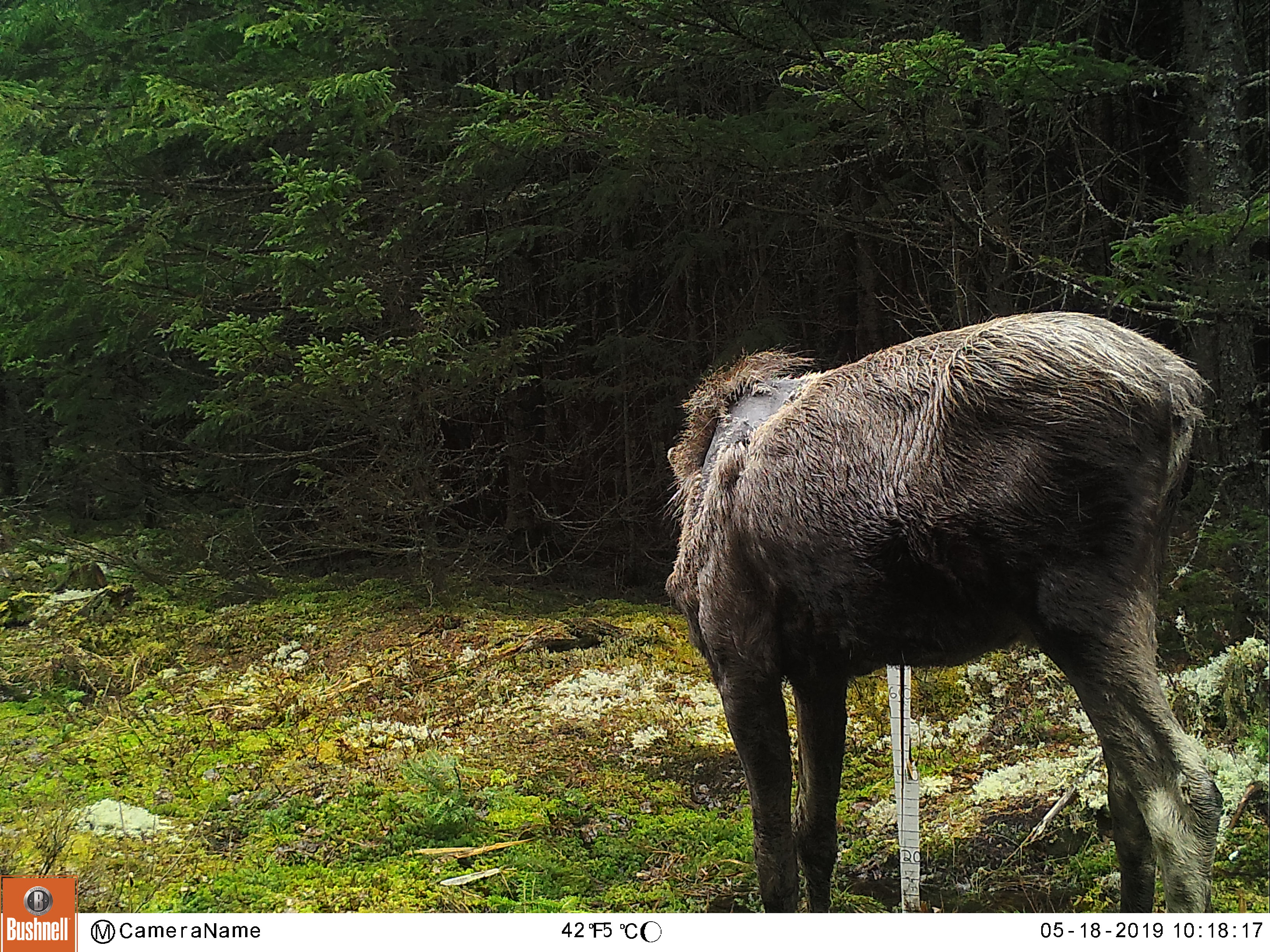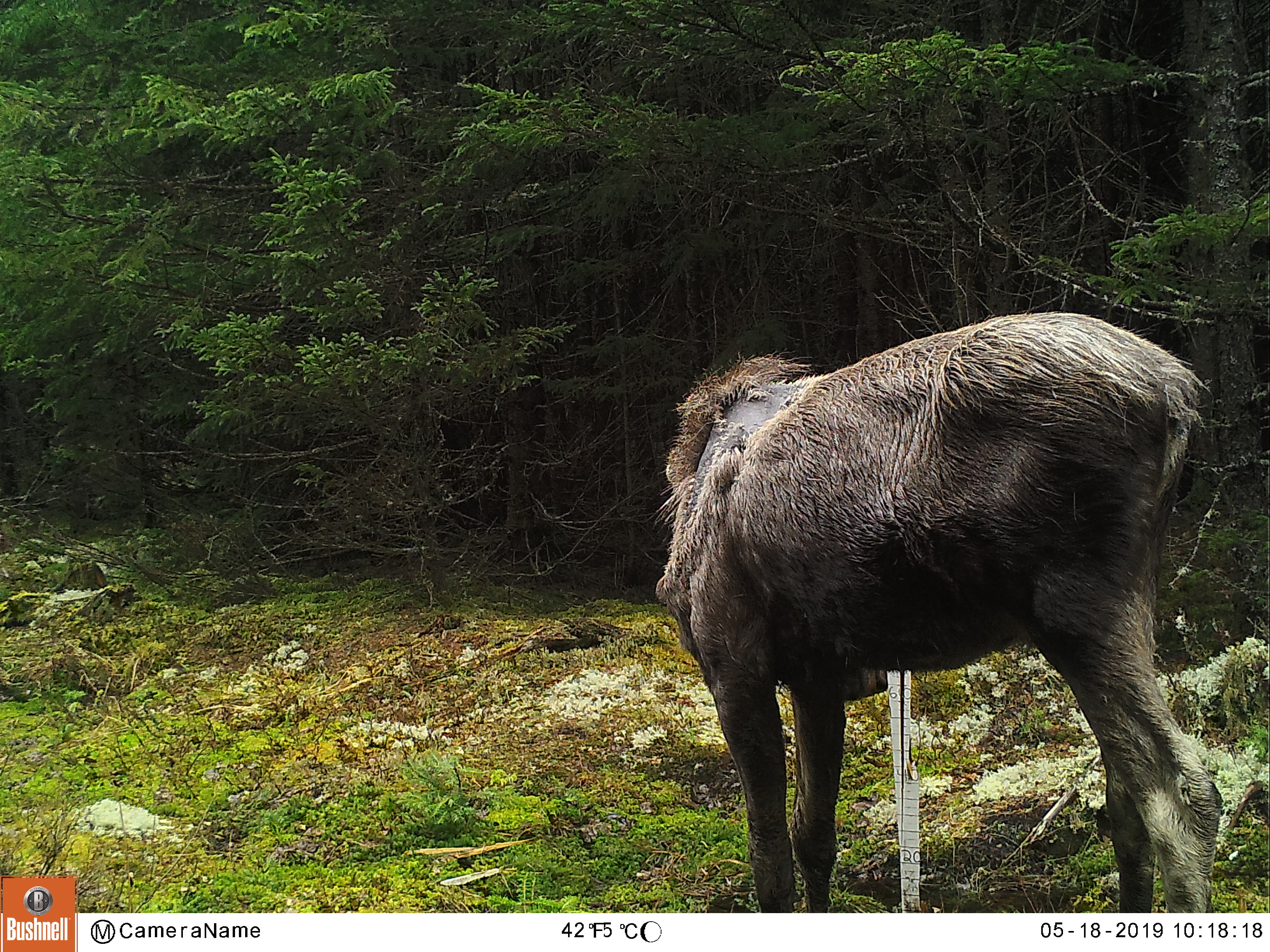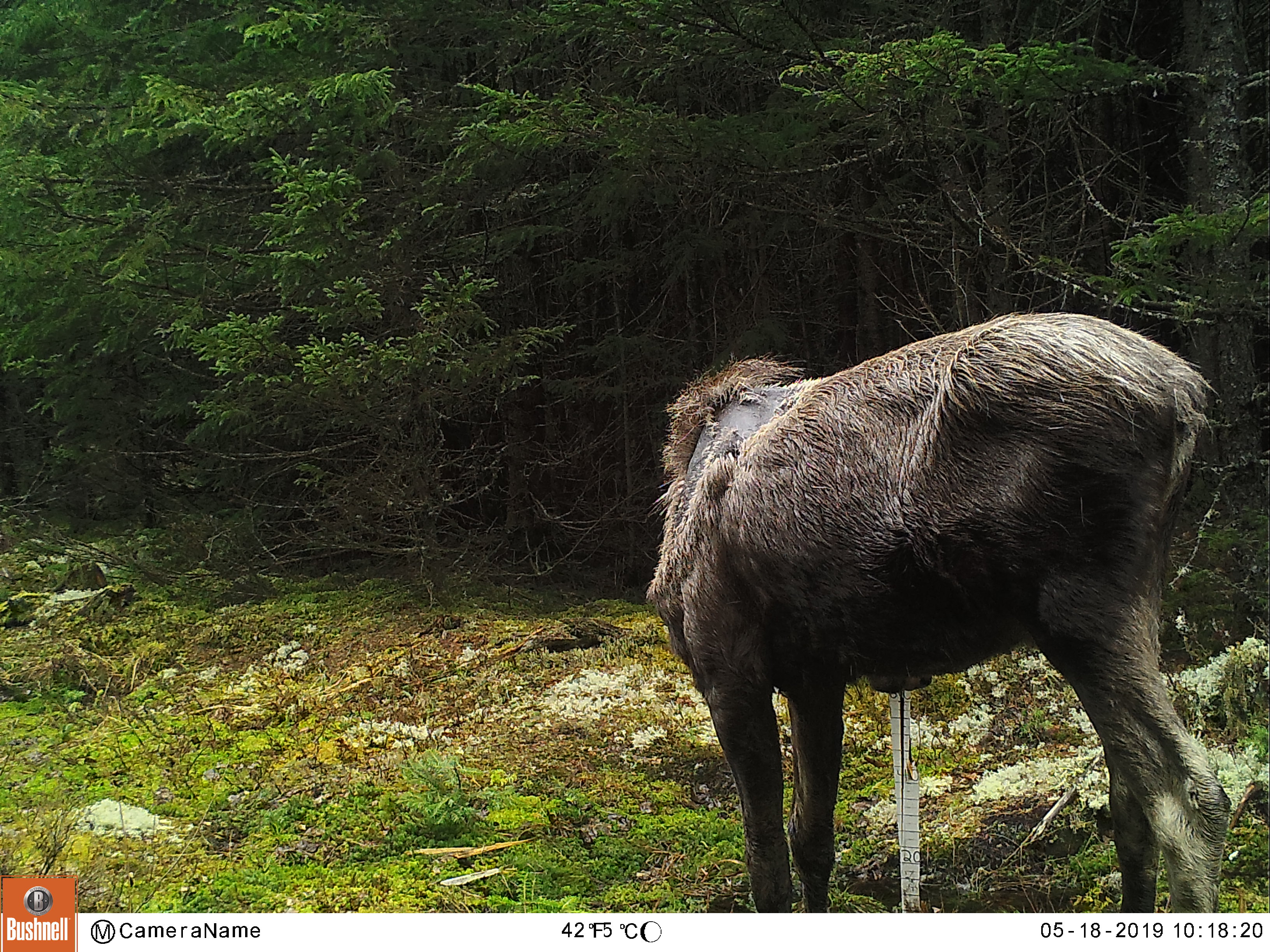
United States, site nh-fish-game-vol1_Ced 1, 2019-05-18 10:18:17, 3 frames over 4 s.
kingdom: Animalia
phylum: Chordata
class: Mammalia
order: Artiodactyla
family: Cervidae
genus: Alces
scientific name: Alces alces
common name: moose